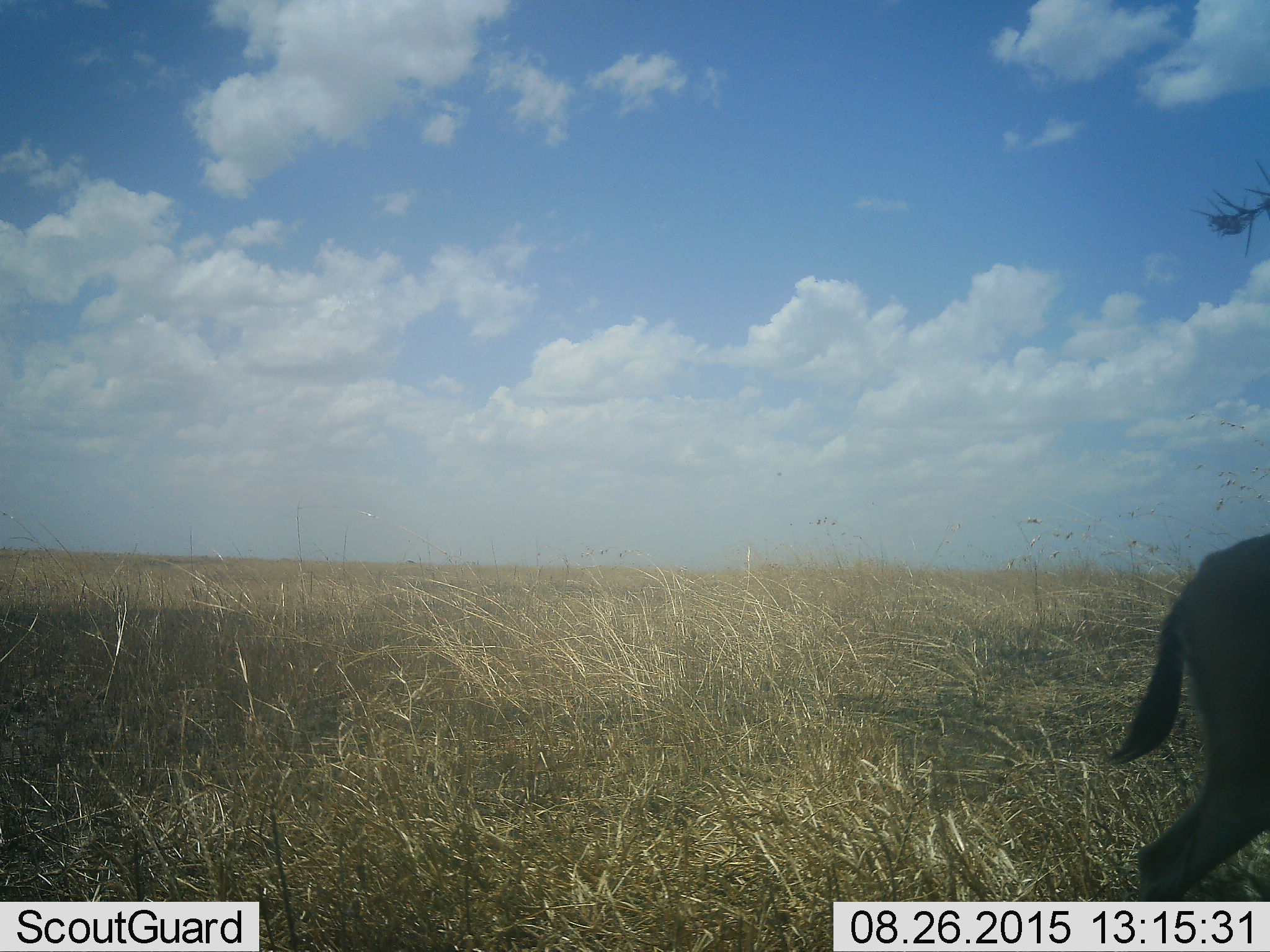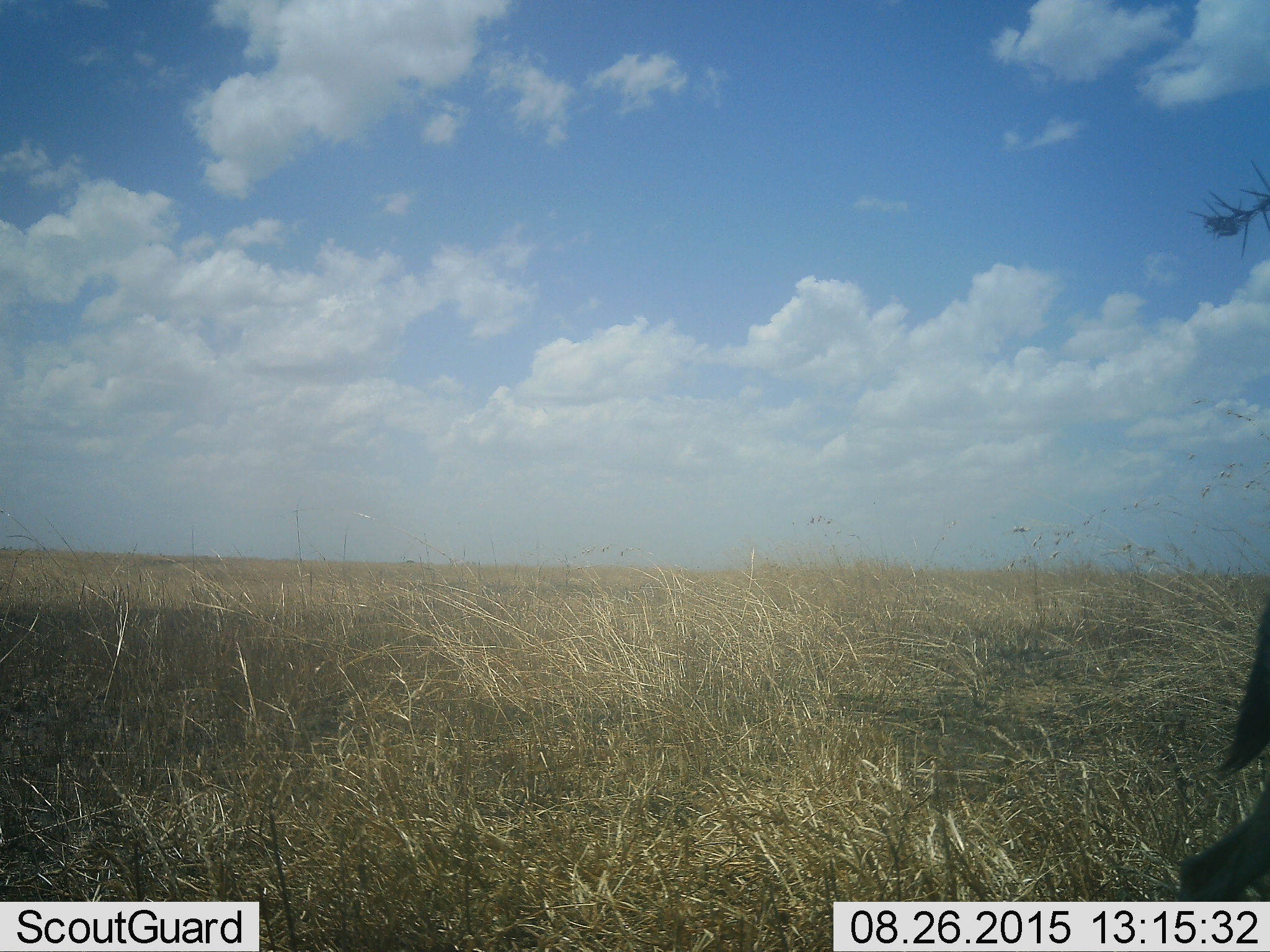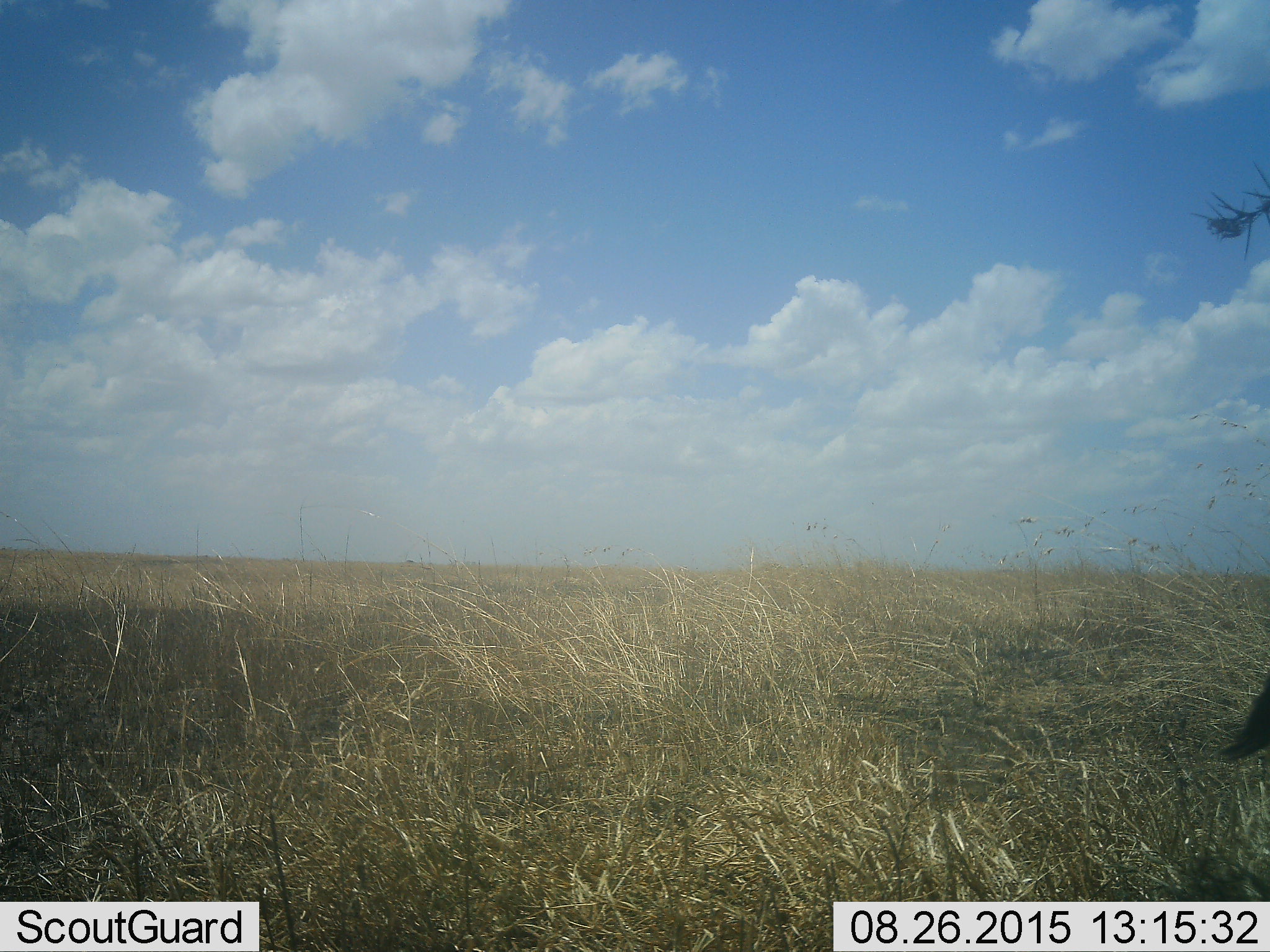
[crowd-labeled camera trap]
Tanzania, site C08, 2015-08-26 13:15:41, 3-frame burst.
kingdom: Animalia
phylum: Chordata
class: Mammalia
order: Artiodactyla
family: Bovidae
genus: Eudorcas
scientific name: Eudorcas thomsonii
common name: thomson's gazelle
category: gazellethomsons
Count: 1.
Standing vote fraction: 14%.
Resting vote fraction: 0%.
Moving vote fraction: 86%.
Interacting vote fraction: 0%.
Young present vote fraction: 0%.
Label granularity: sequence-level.